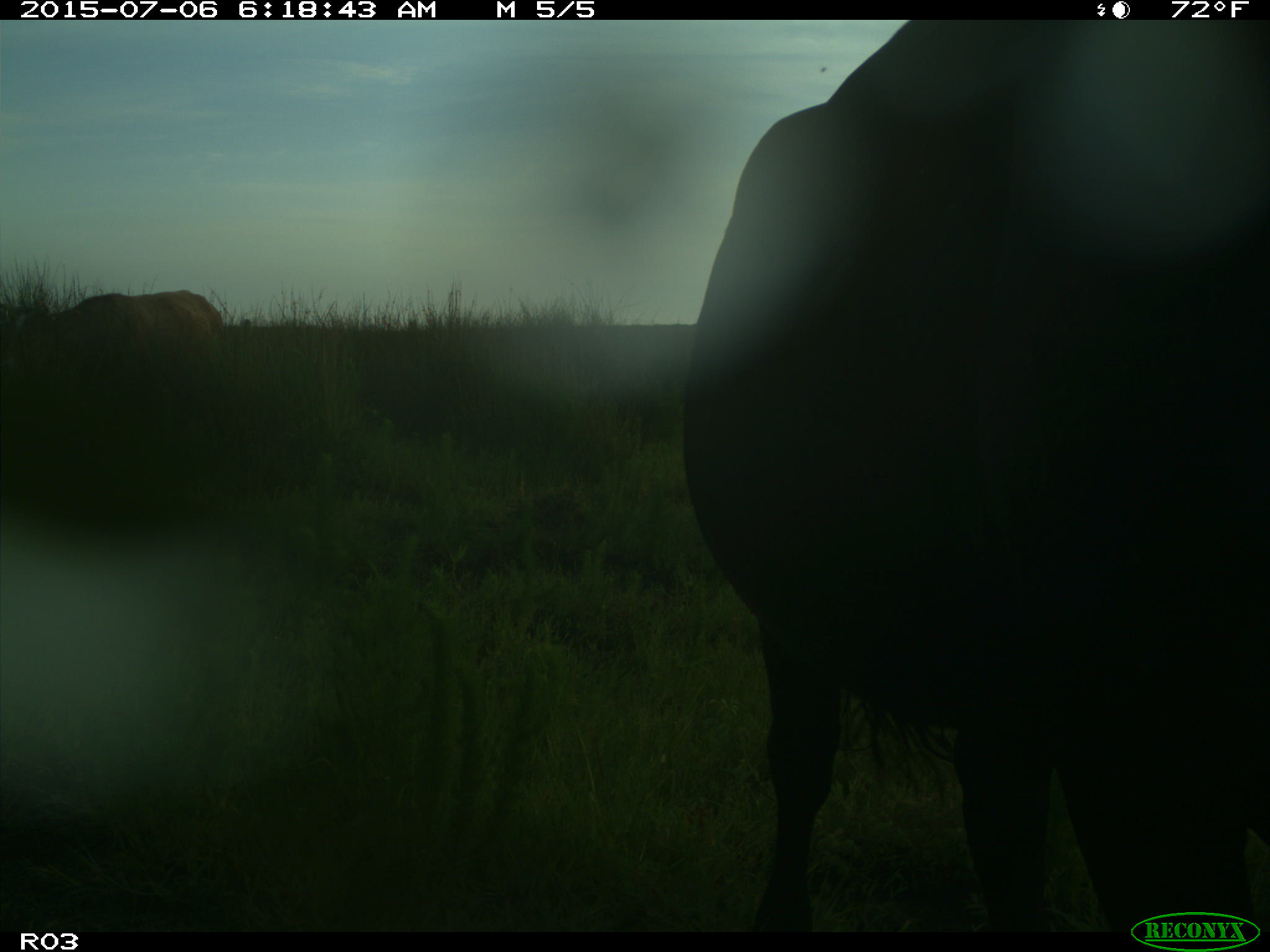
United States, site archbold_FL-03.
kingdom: Animalia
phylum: Chordata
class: Mammalia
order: Artiodactyla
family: Bovidae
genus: Bos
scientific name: Bos taurus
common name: domestic cow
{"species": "Bos taurus (domestic cow)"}